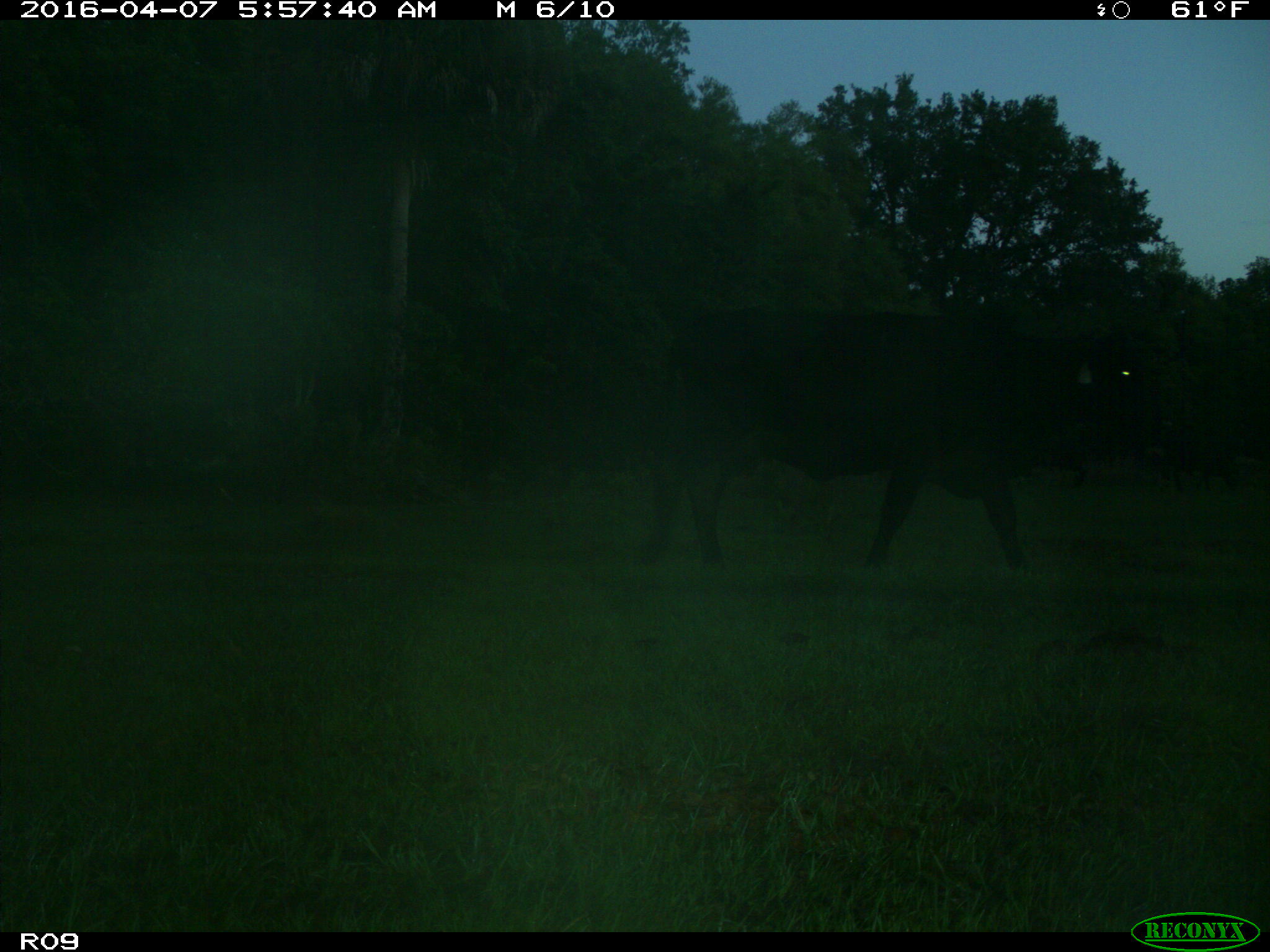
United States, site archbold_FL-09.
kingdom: Animalia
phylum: Chordata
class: Mammalia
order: Artiodactyla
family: Bovidae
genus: Bos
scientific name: Bos taurus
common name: domestic cow